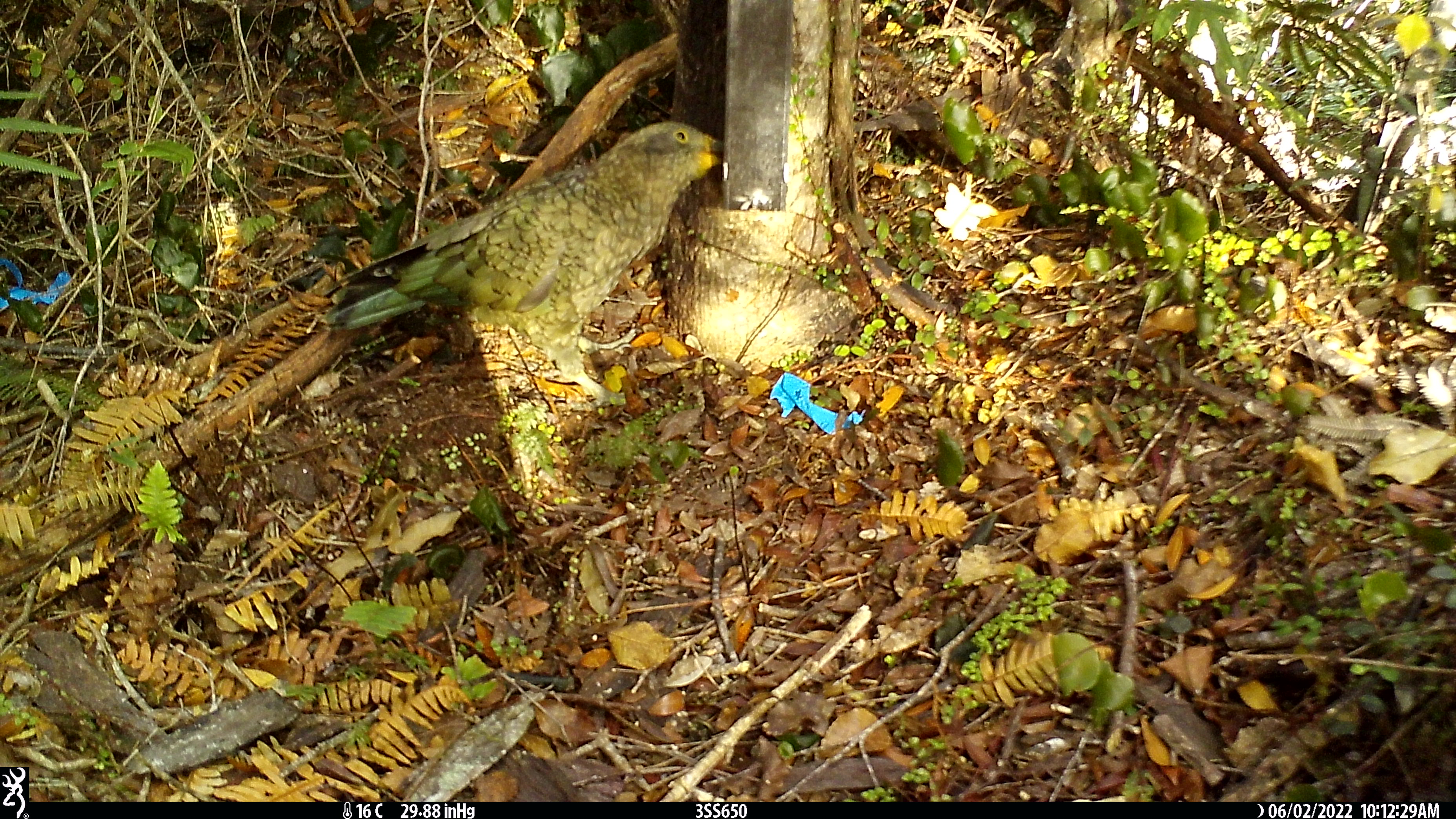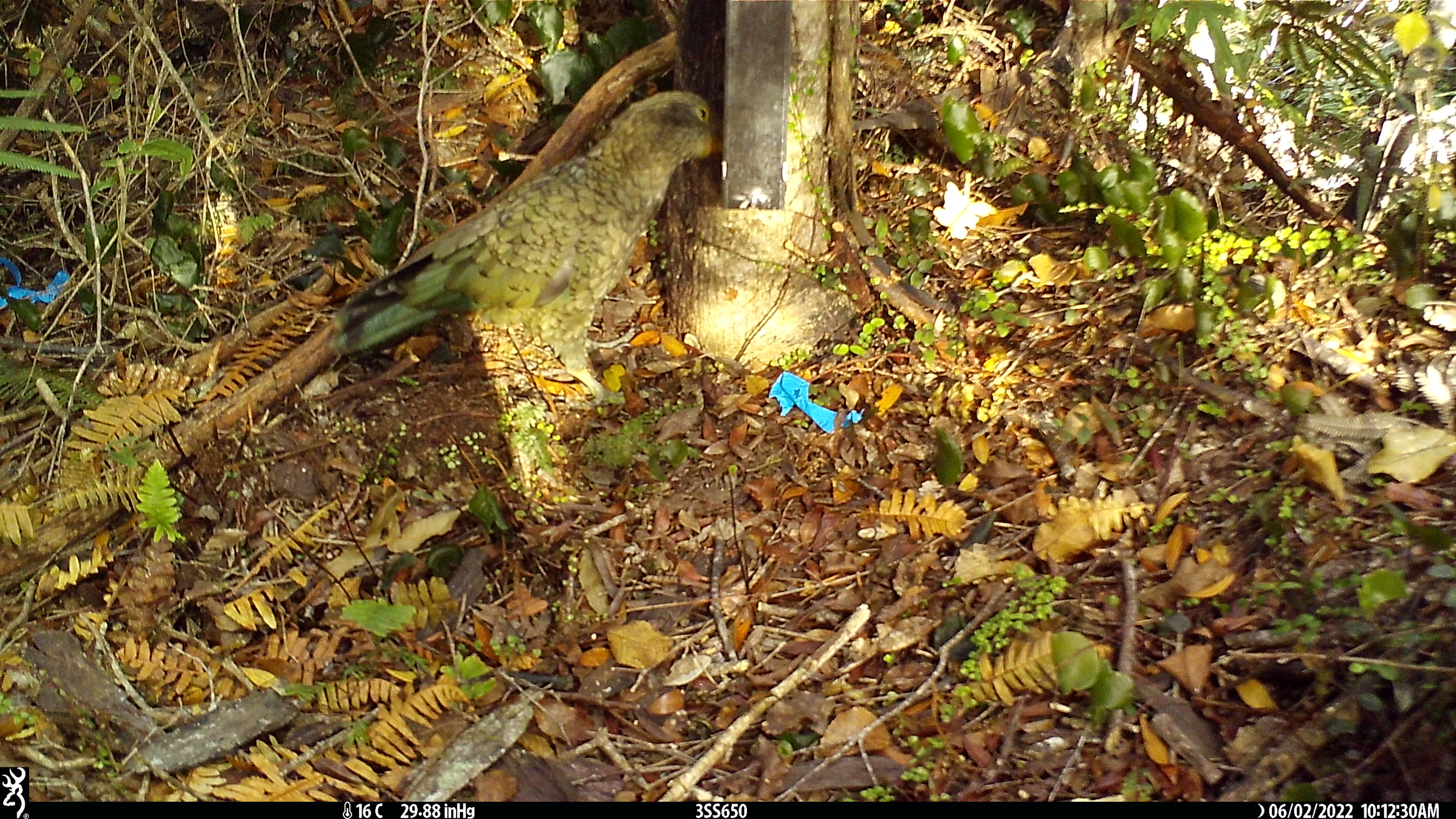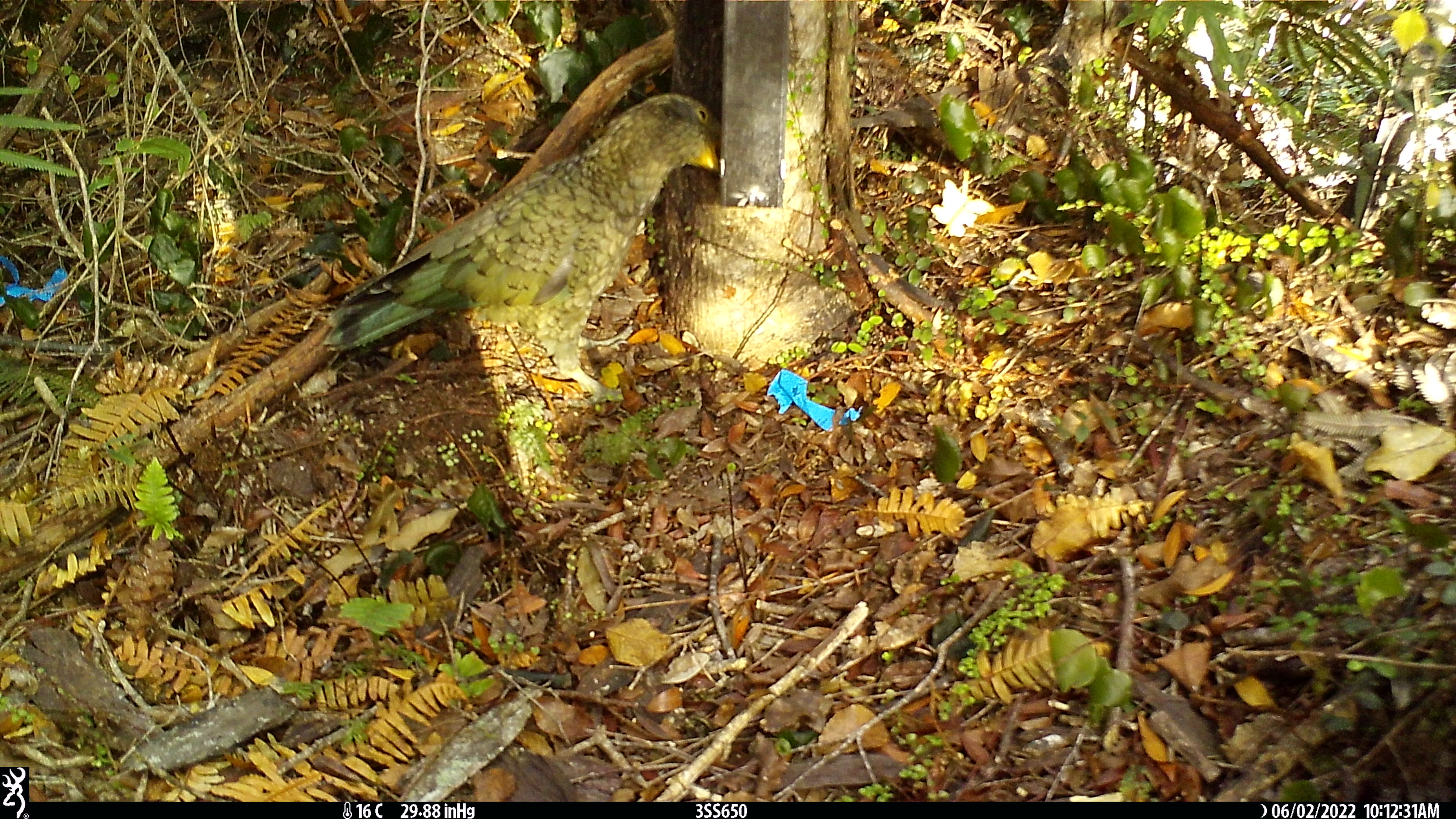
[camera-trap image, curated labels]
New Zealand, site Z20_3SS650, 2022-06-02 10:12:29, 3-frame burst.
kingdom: Animalia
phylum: Chordata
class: Aves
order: Psittaciformes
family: Strigopidae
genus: Nestor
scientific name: Nestor notabilis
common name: kea